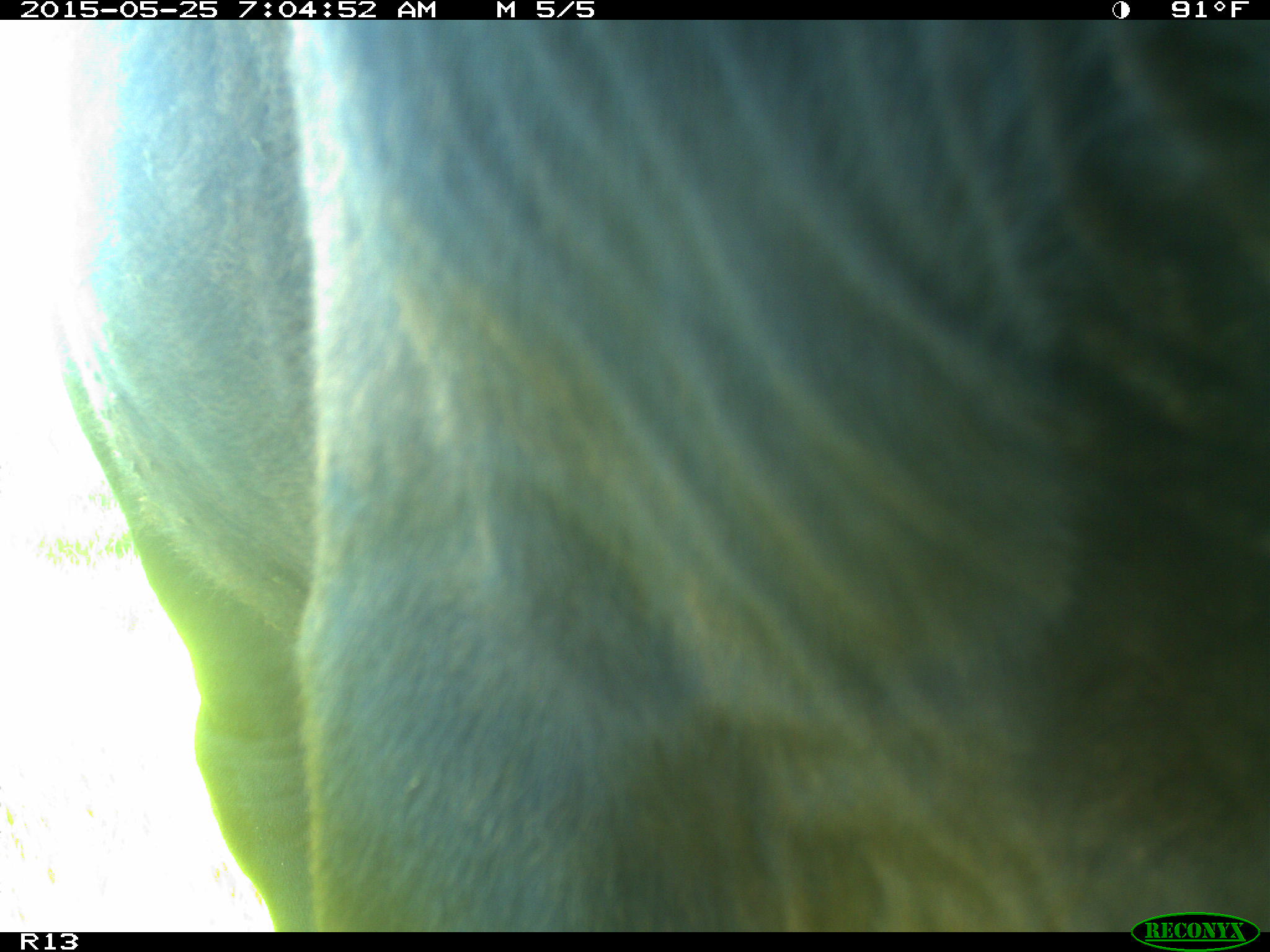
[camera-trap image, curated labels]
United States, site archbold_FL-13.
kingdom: Animalia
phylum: Chordata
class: Mammalia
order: Artiodactyla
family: Bovidae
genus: Bos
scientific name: Bos taurus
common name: domestic cow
Bos taurus (domestic cow).